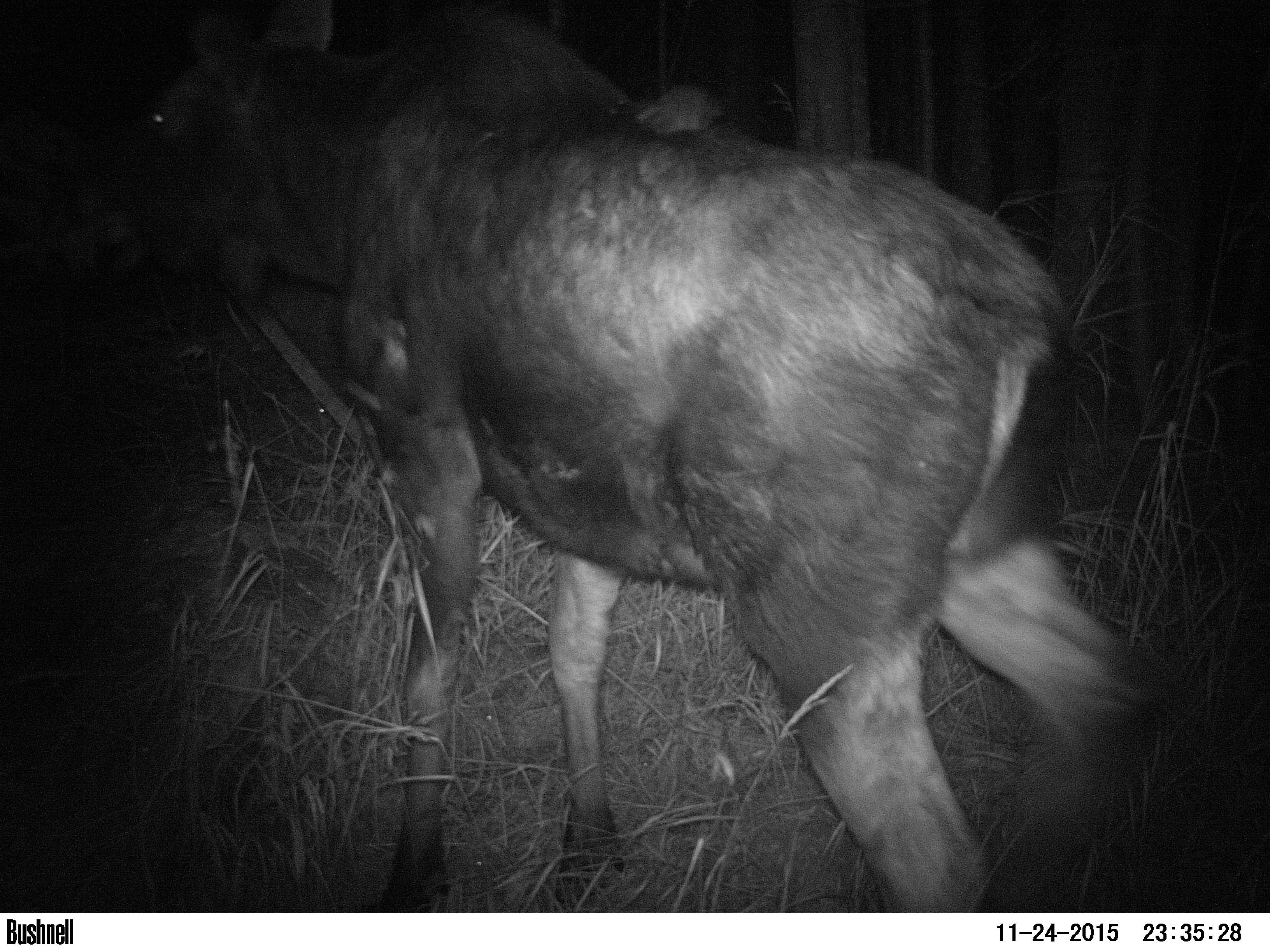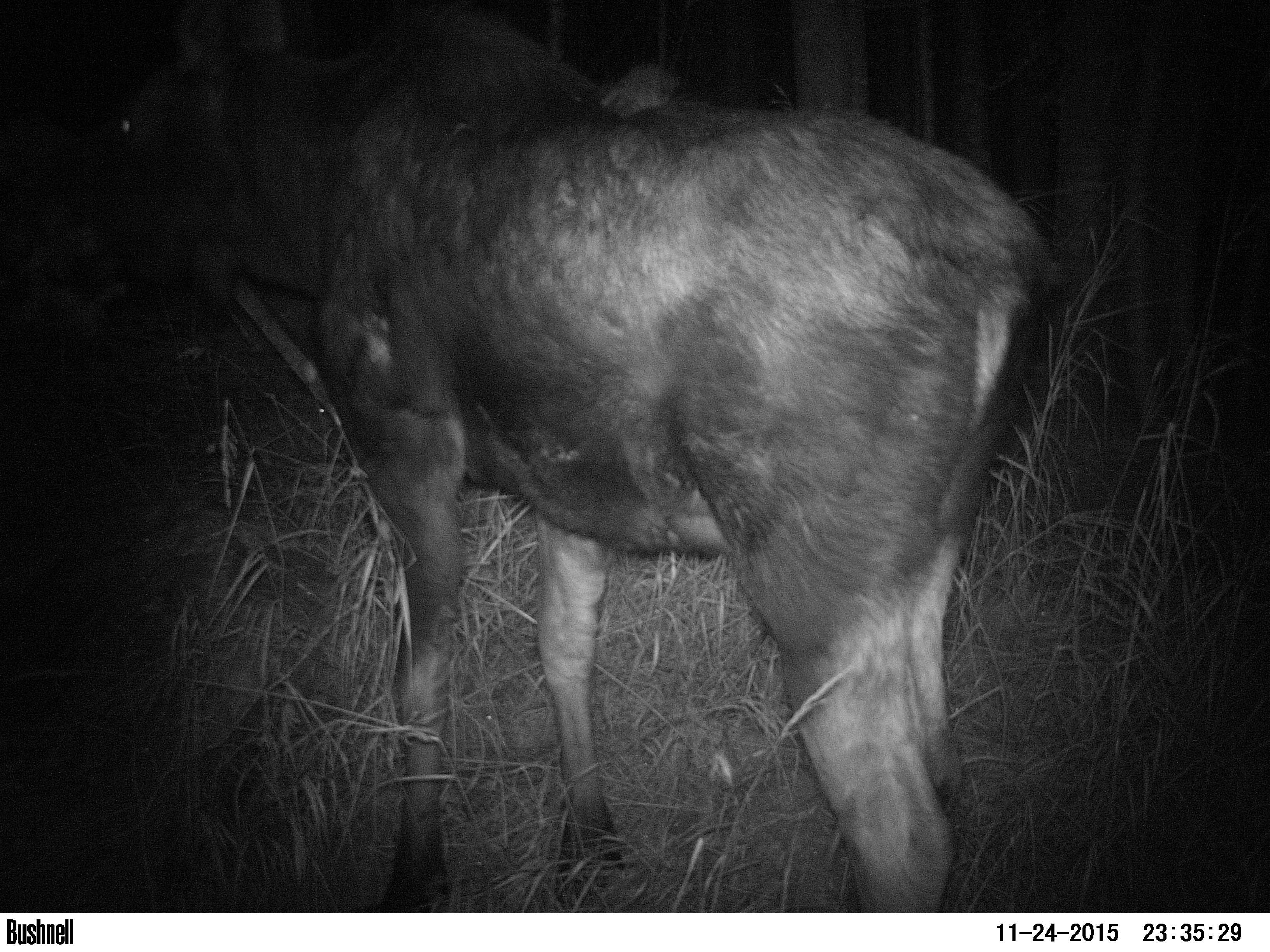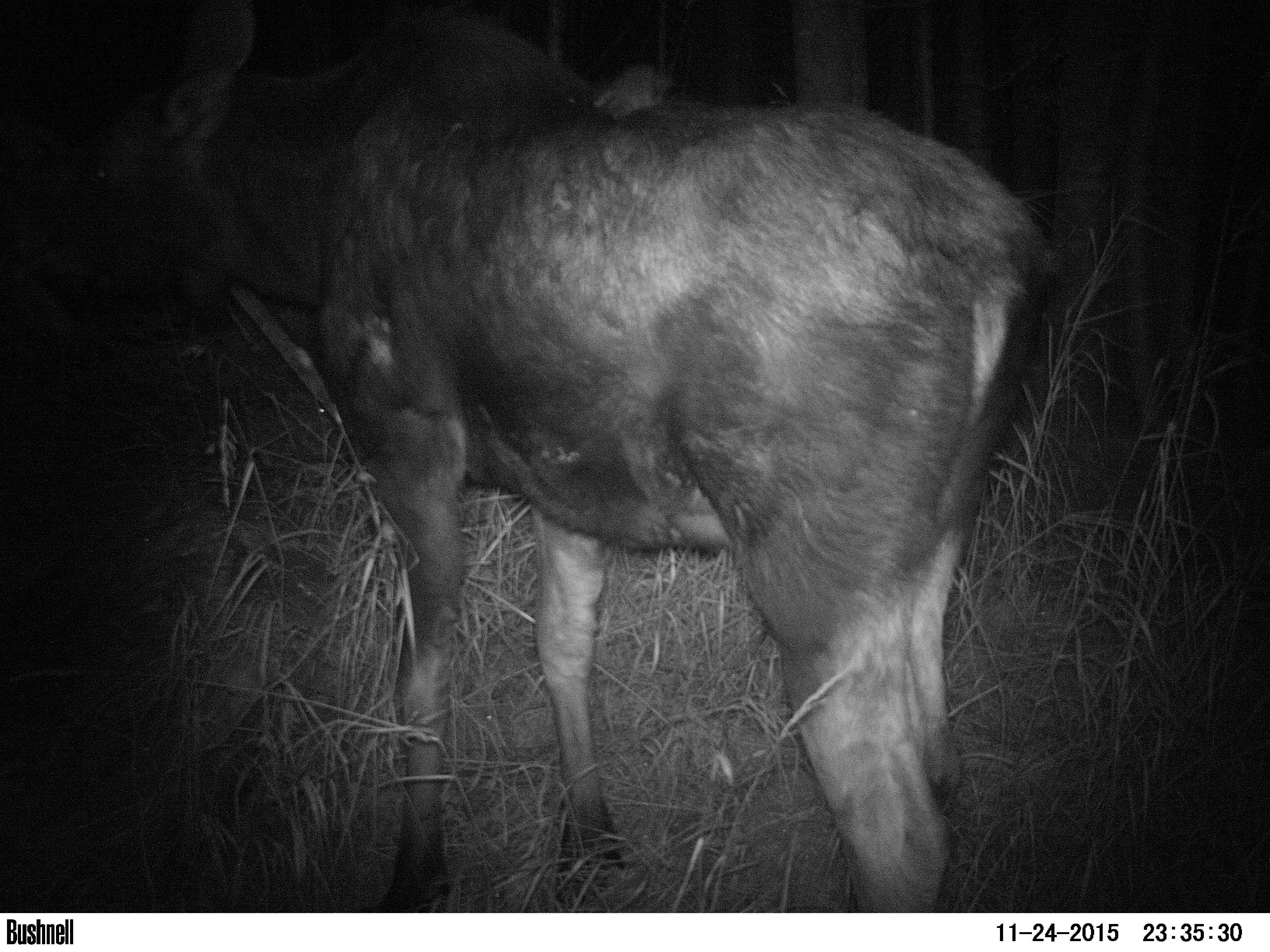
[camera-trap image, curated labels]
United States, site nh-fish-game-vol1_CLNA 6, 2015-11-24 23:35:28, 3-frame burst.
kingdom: Animalia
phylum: Chordata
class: Mammalia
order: Artiodactyla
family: Cervidae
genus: Alces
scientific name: Alces alces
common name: moose